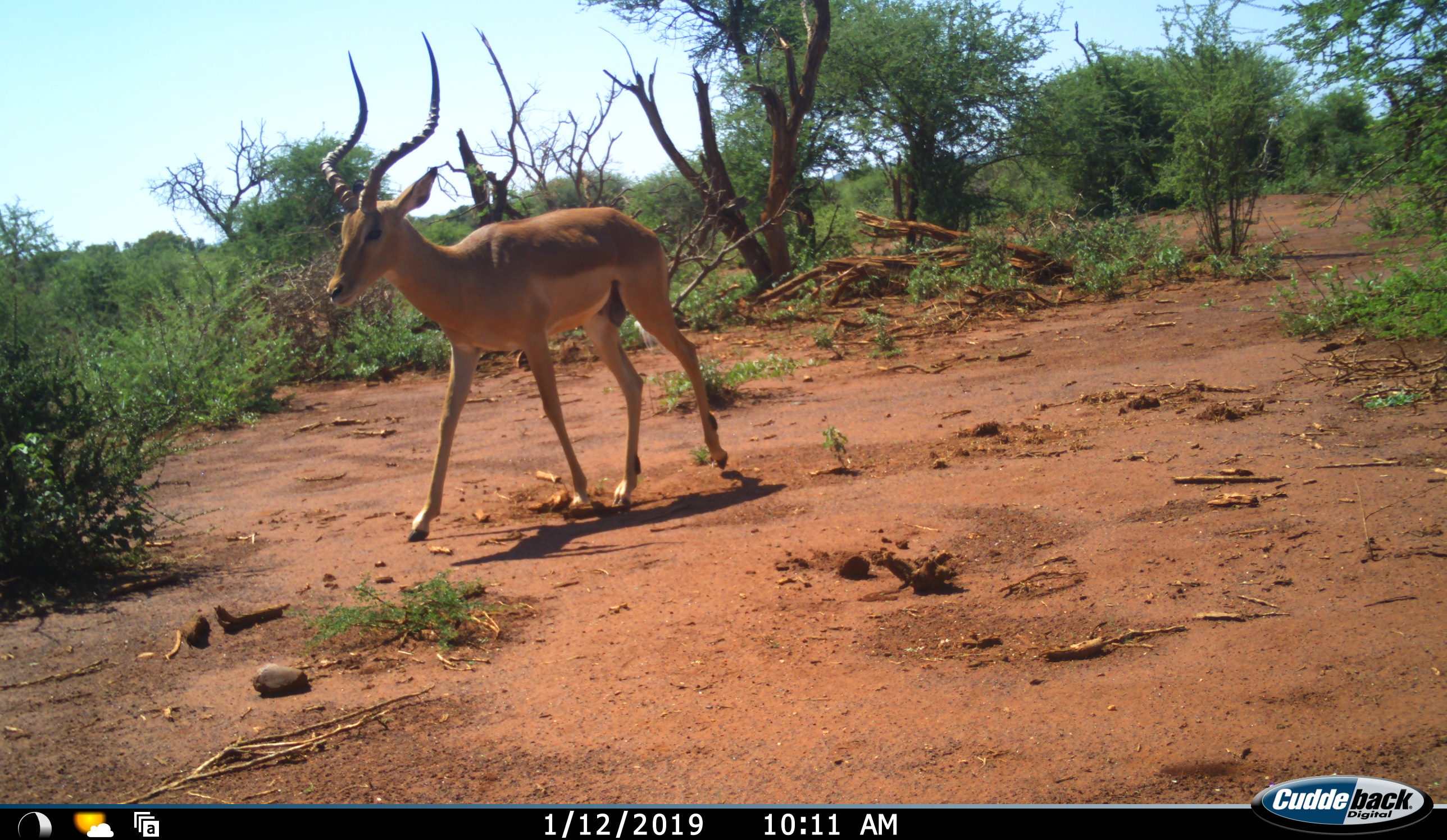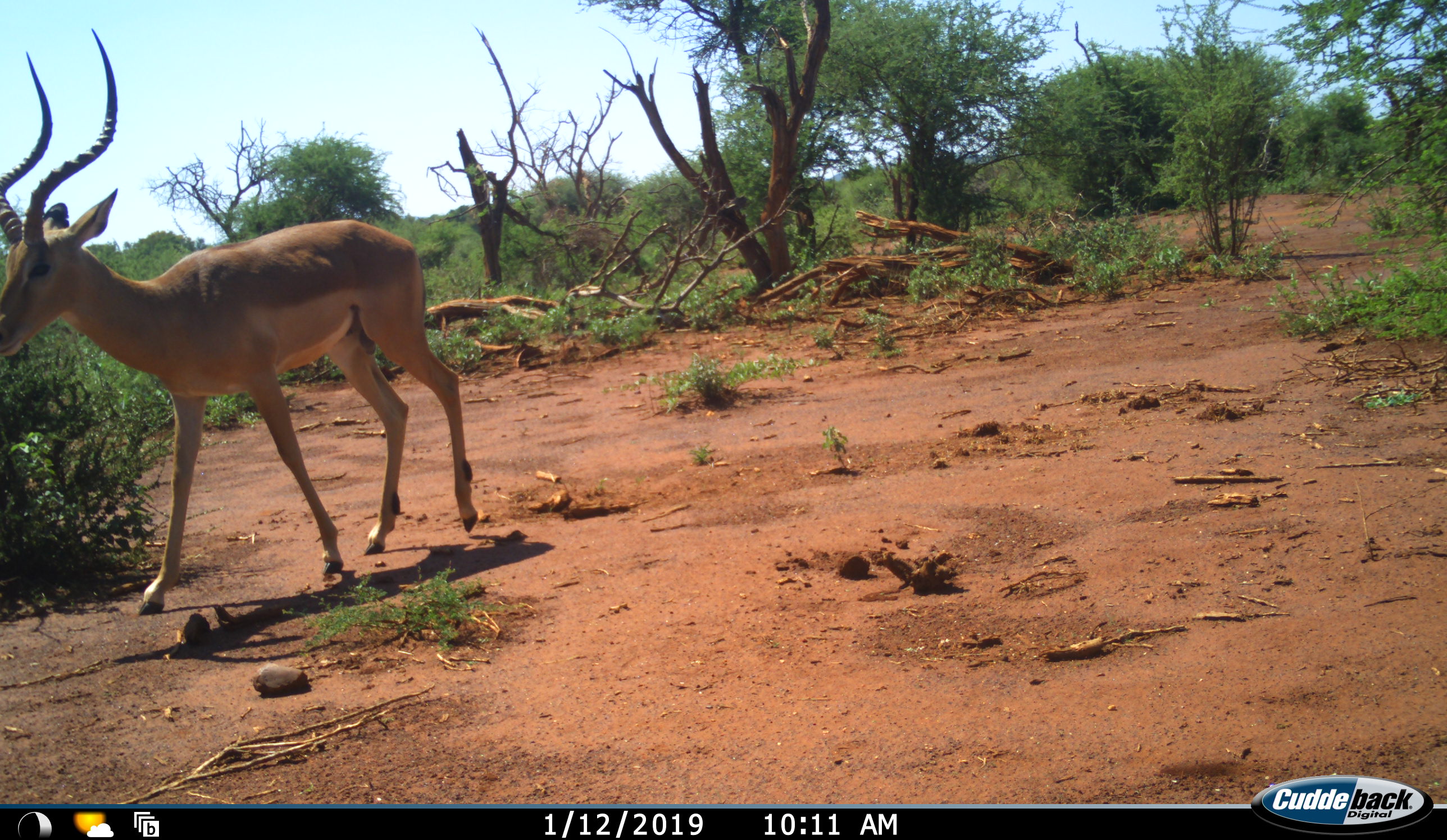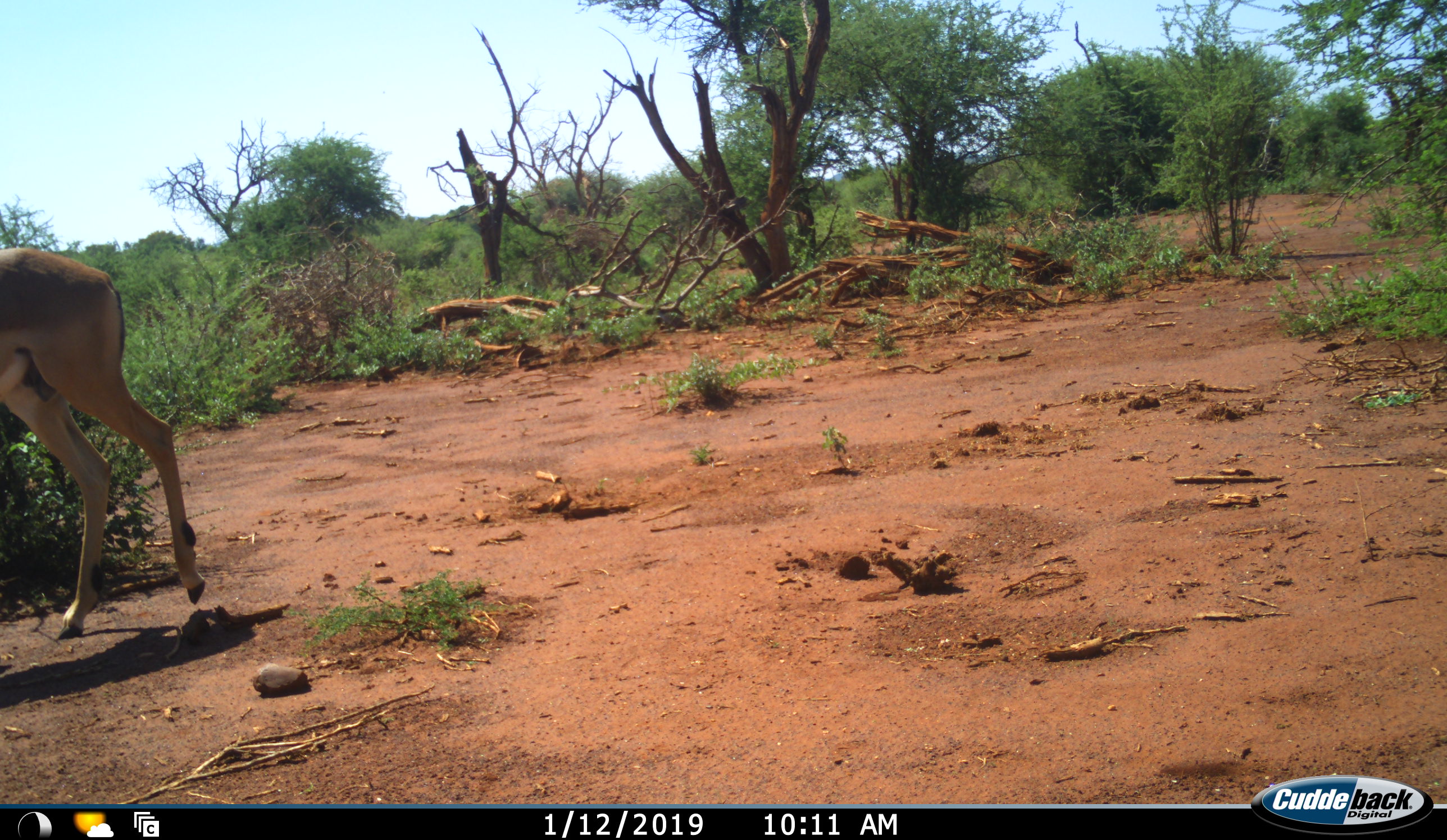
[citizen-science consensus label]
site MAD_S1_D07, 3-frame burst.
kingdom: Animalia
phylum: Chordata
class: Mammalia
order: Artiodactyla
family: Bovidae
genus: Aepyceros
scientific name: Aepyceros melampus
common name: impala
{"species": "impala (Aepyceros melampus)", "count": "1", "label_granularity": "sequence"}